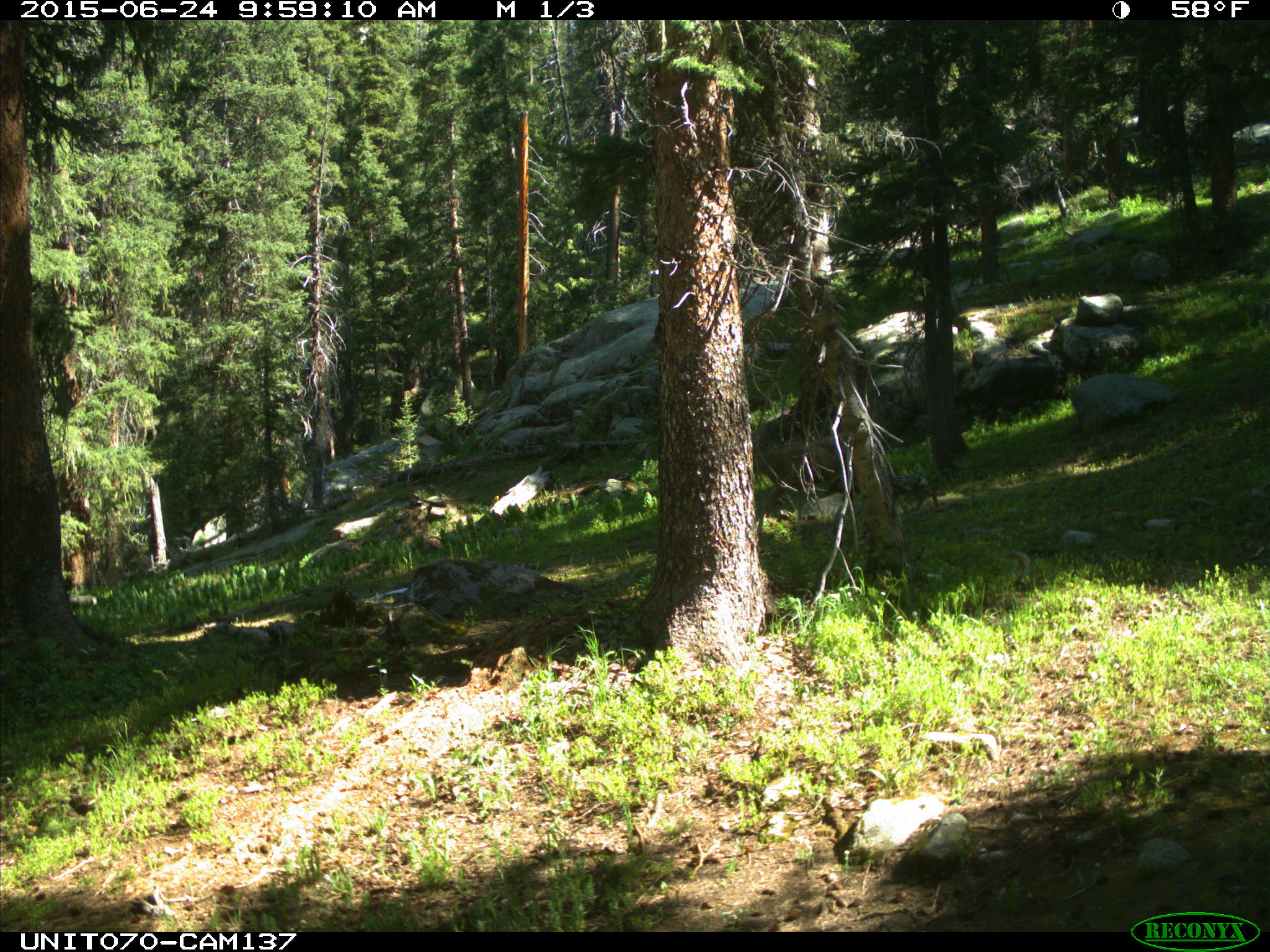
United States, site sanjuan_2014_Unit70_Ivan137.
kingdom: Animalia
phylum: Chordata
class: Mammalia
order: Artiodactyla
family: Cervidae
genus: Odocoileus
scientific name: Odocoileus hemionus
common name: mule deer